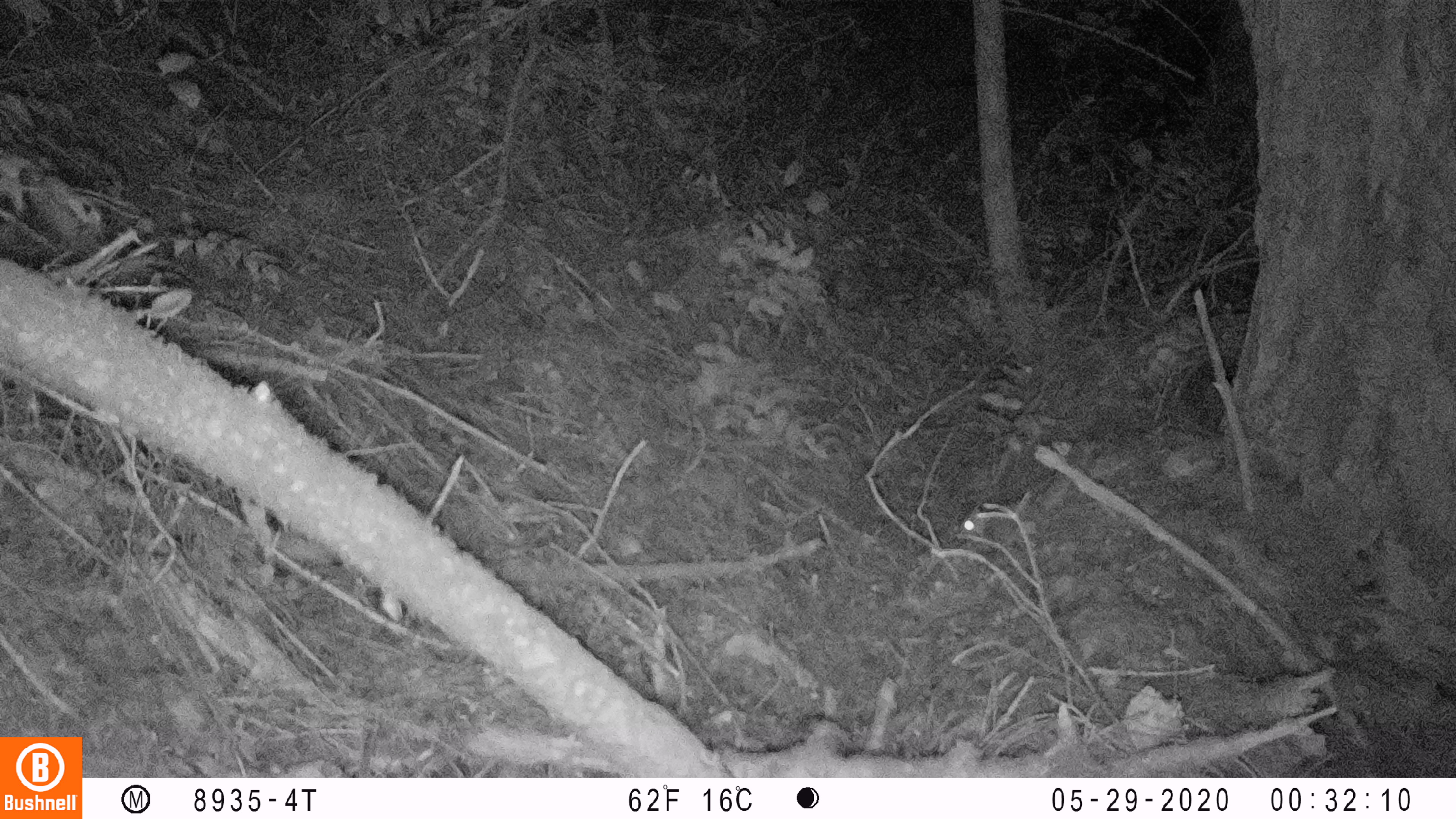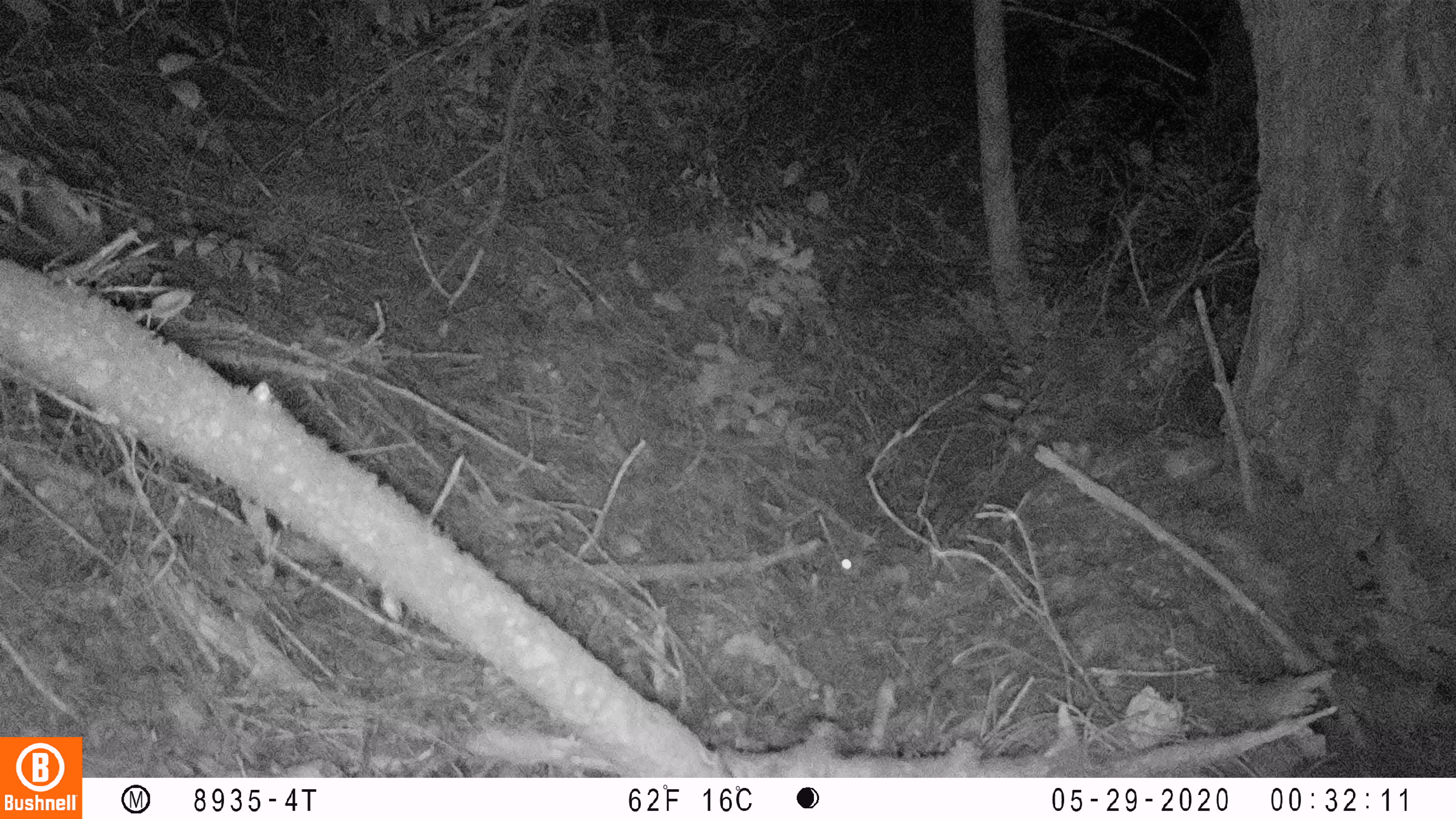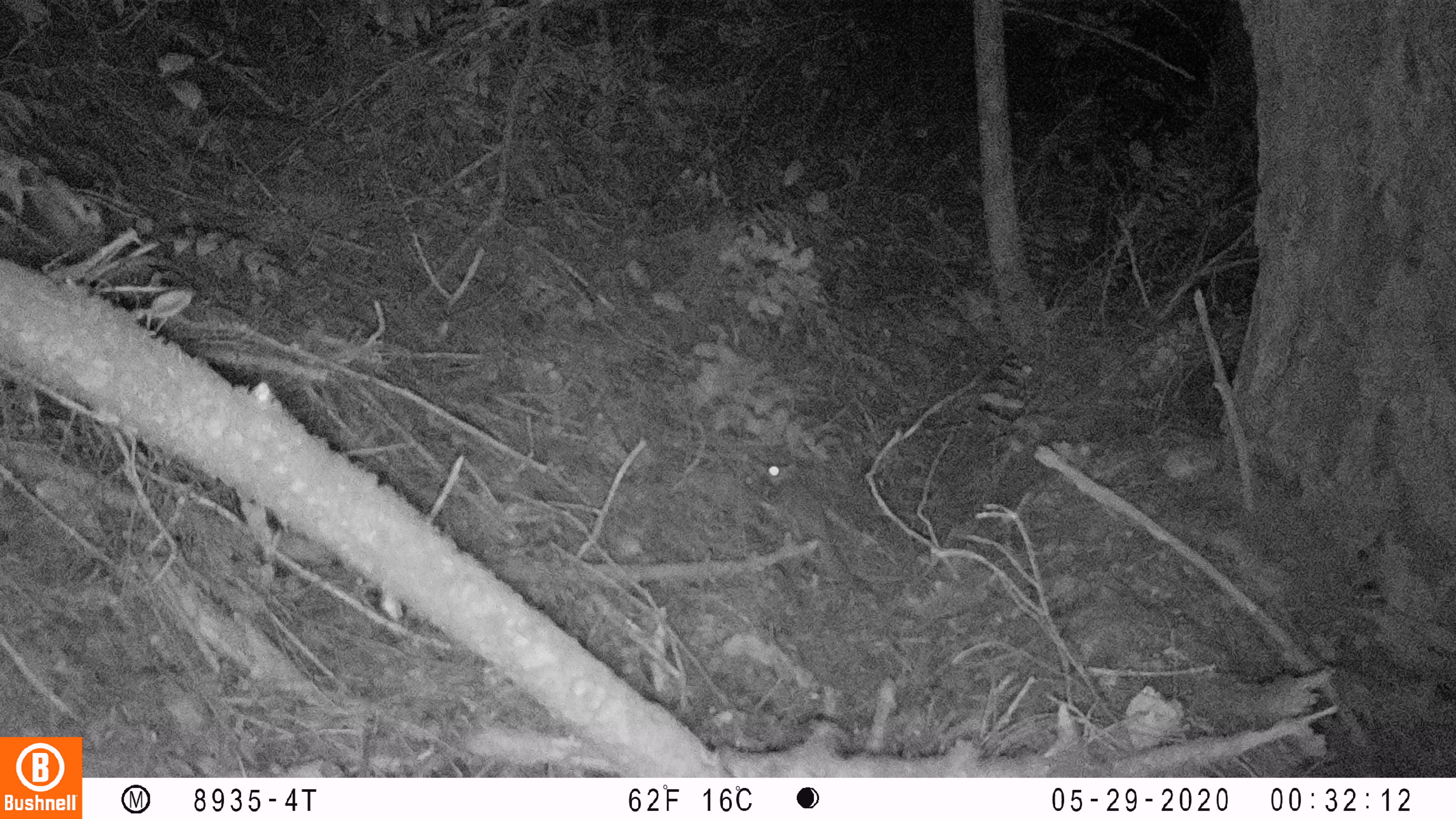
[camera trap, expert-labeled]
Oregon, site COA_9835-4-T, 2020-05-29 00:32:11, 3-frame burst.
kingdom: Animalia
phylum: Chordata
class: Mammalia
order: Rodentia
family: Sciuridae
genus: Glaucomys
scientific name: Glaucomys oregonensis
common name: humboldt's flying squirrel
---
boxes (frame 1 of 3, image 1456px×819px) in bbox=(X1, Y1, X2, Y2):
humboldt's flying squirrel: bbox=(947, 423, 1102, 551)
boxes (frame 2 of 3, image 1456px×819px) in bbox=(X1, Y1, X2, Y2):
humboldt's flying squirrel: bbox=(828, 473, 969, 615)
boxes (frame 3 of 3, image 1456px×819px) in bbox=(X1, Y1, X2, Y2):
humboldt's flying squirrel: bbox=(751, 453, 884, 607)